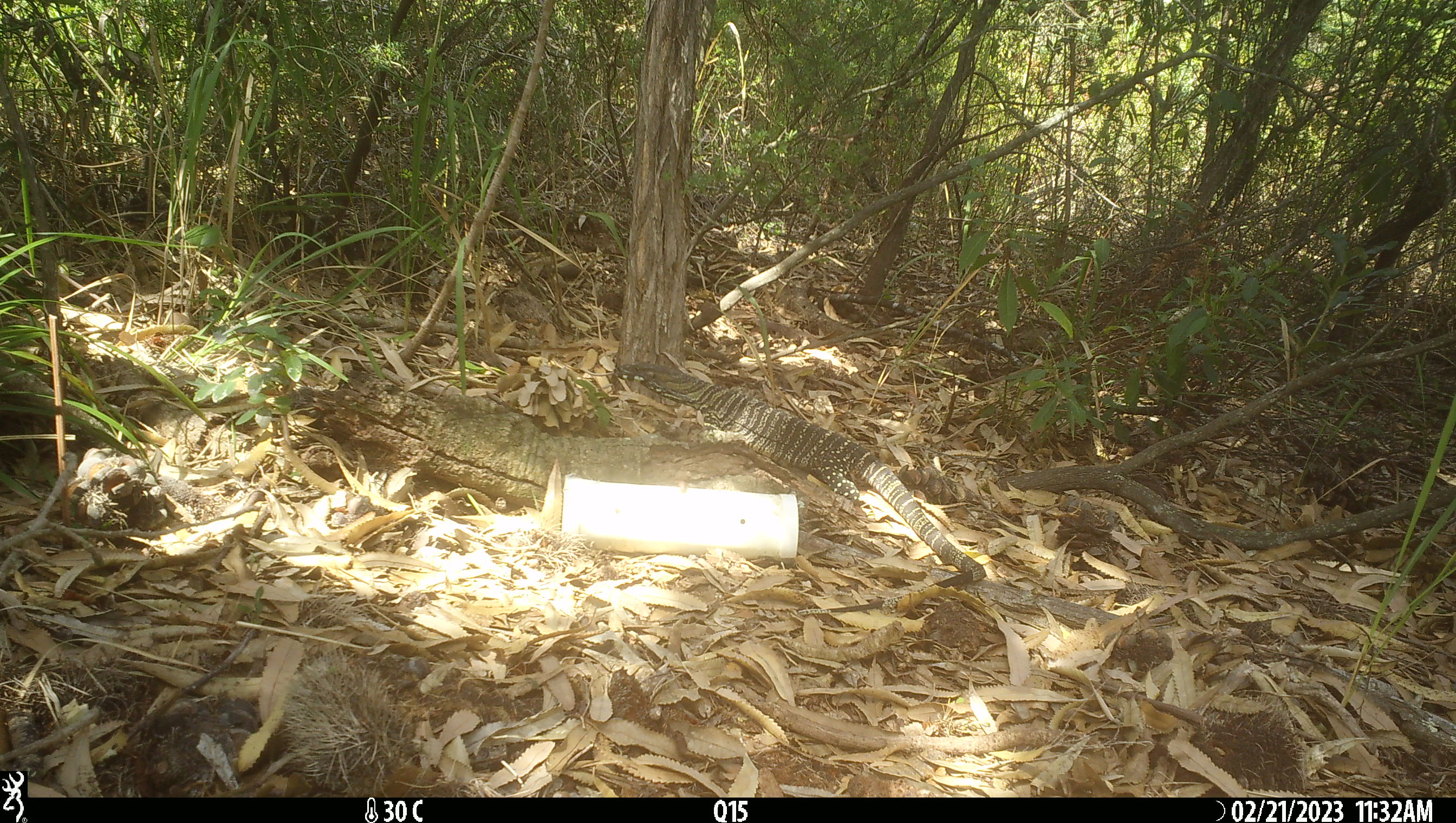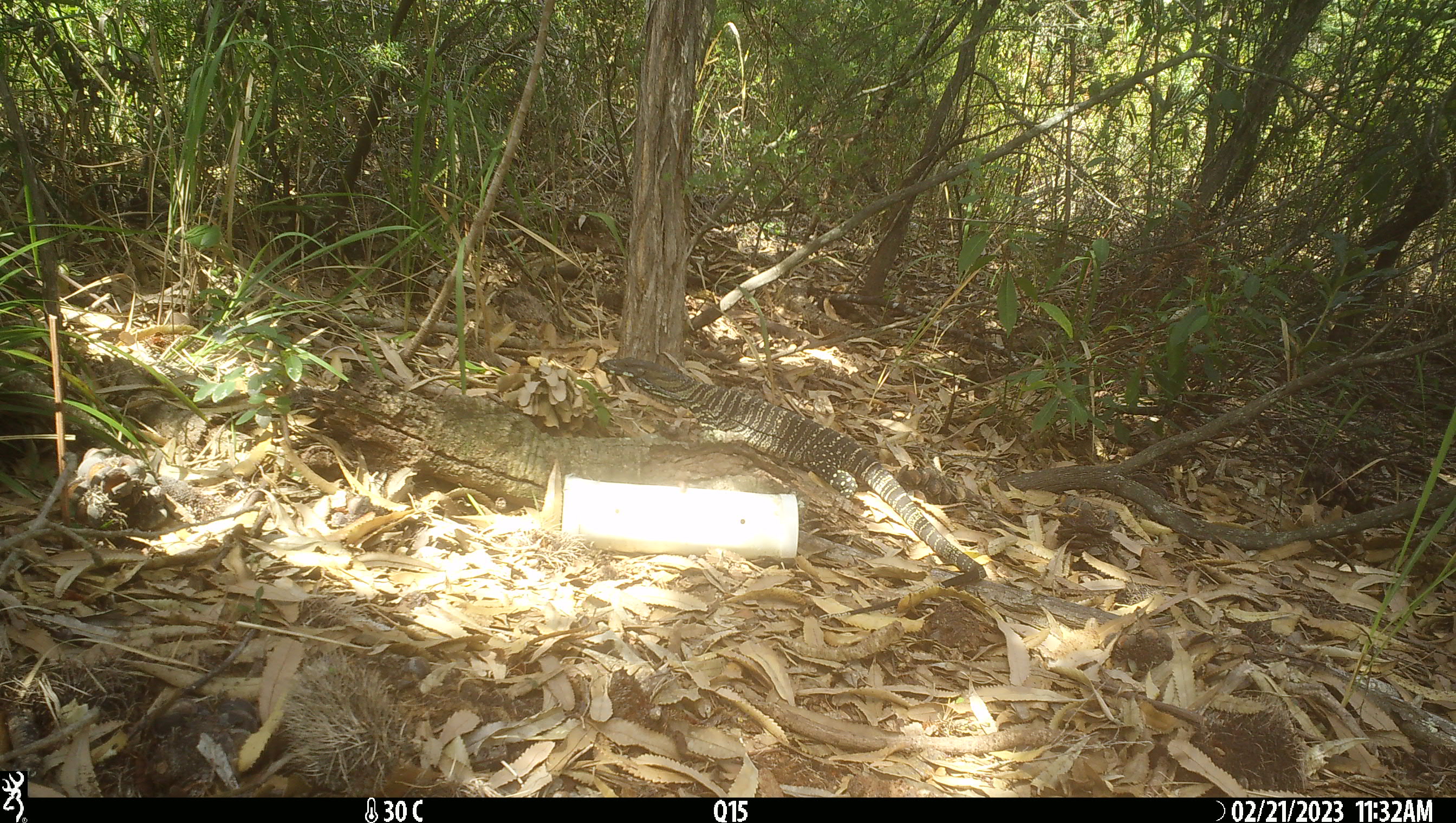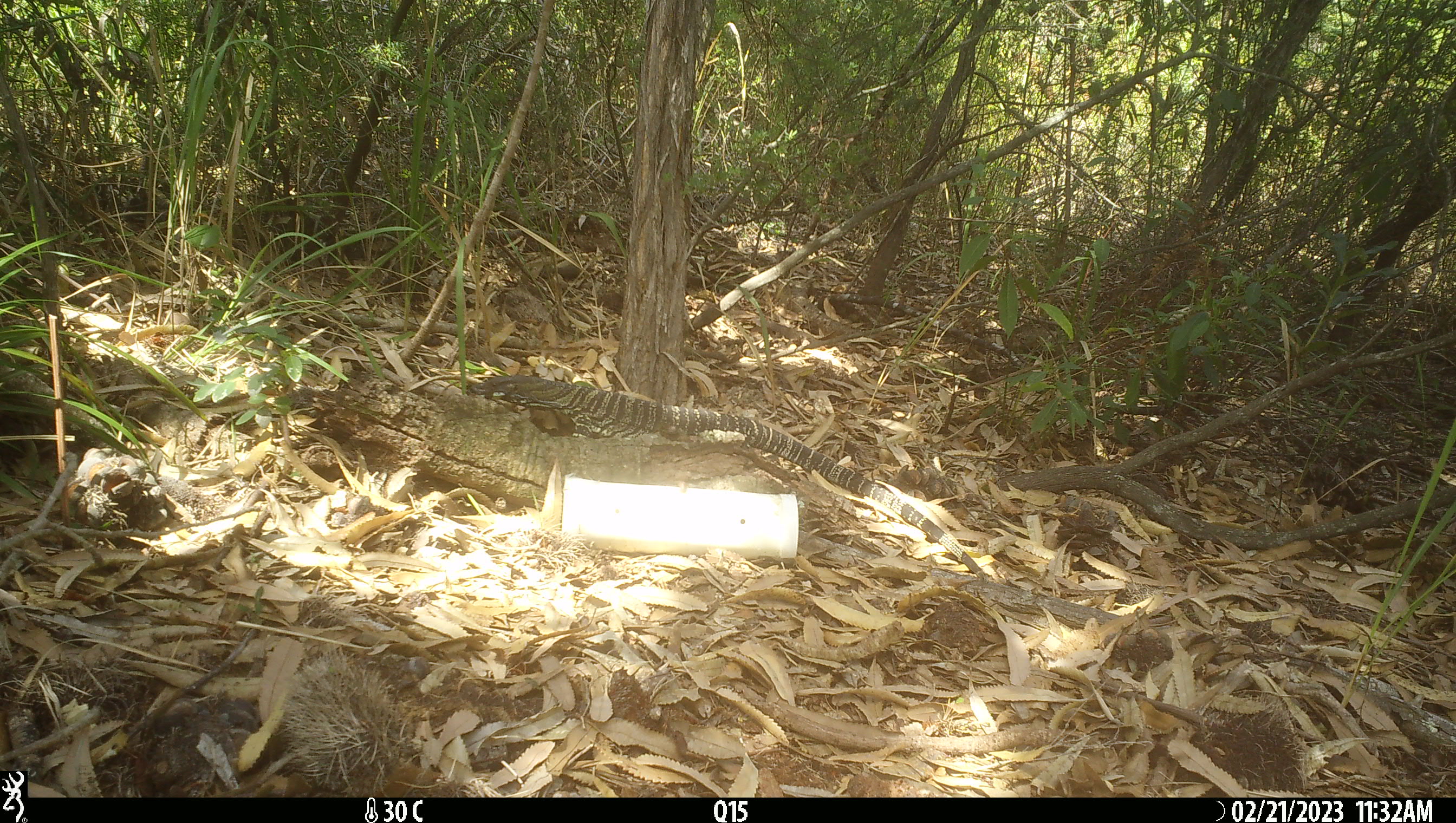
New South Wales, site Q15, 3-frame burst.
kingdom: Animalia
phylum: Chordata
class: Reptilia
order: Squamata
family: Varanidae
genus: Varanus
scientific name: Varanus varius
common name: lace monitor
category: goanna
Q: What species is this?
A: Goanna (lace monitor) (Varanus varius).